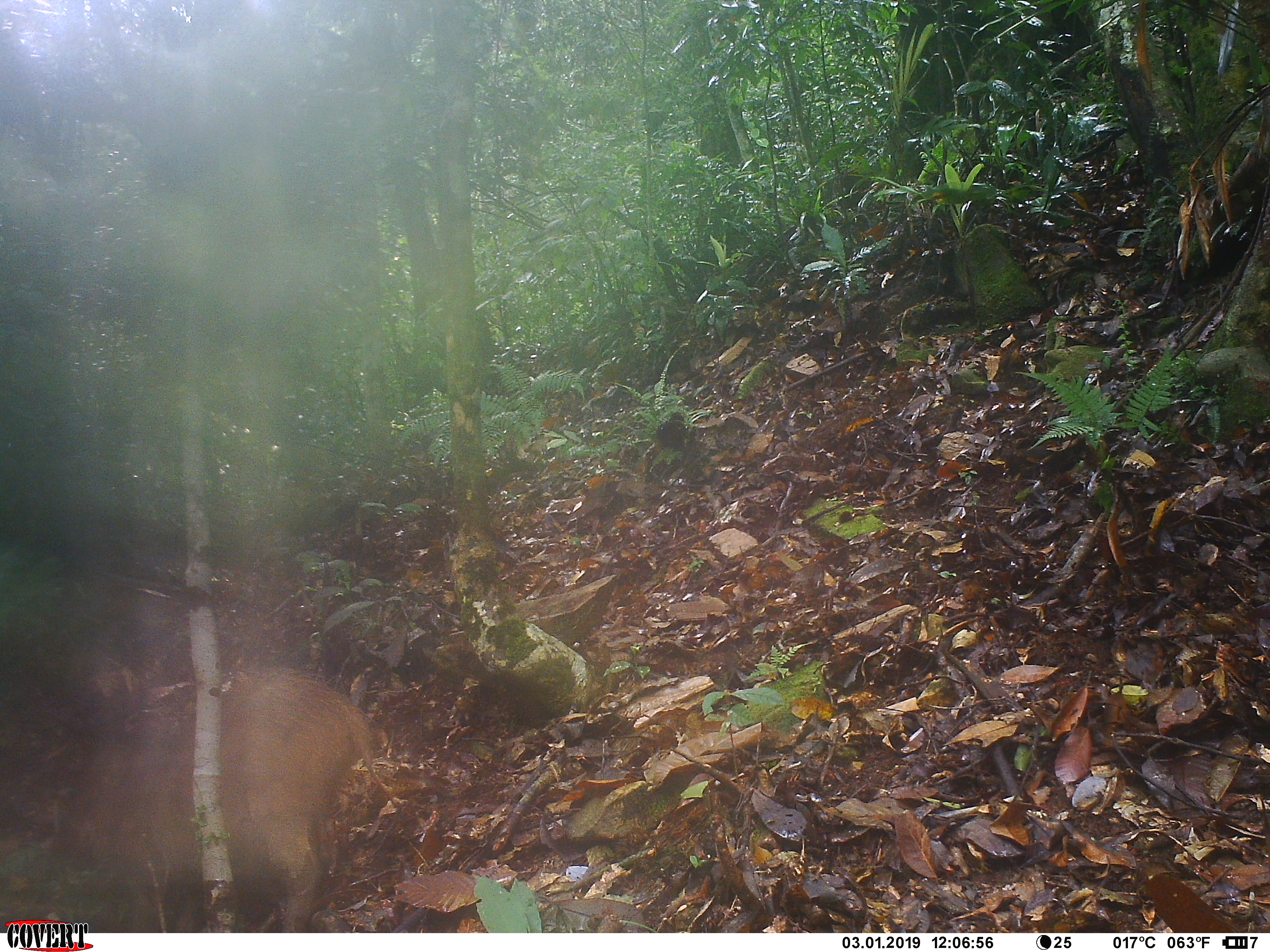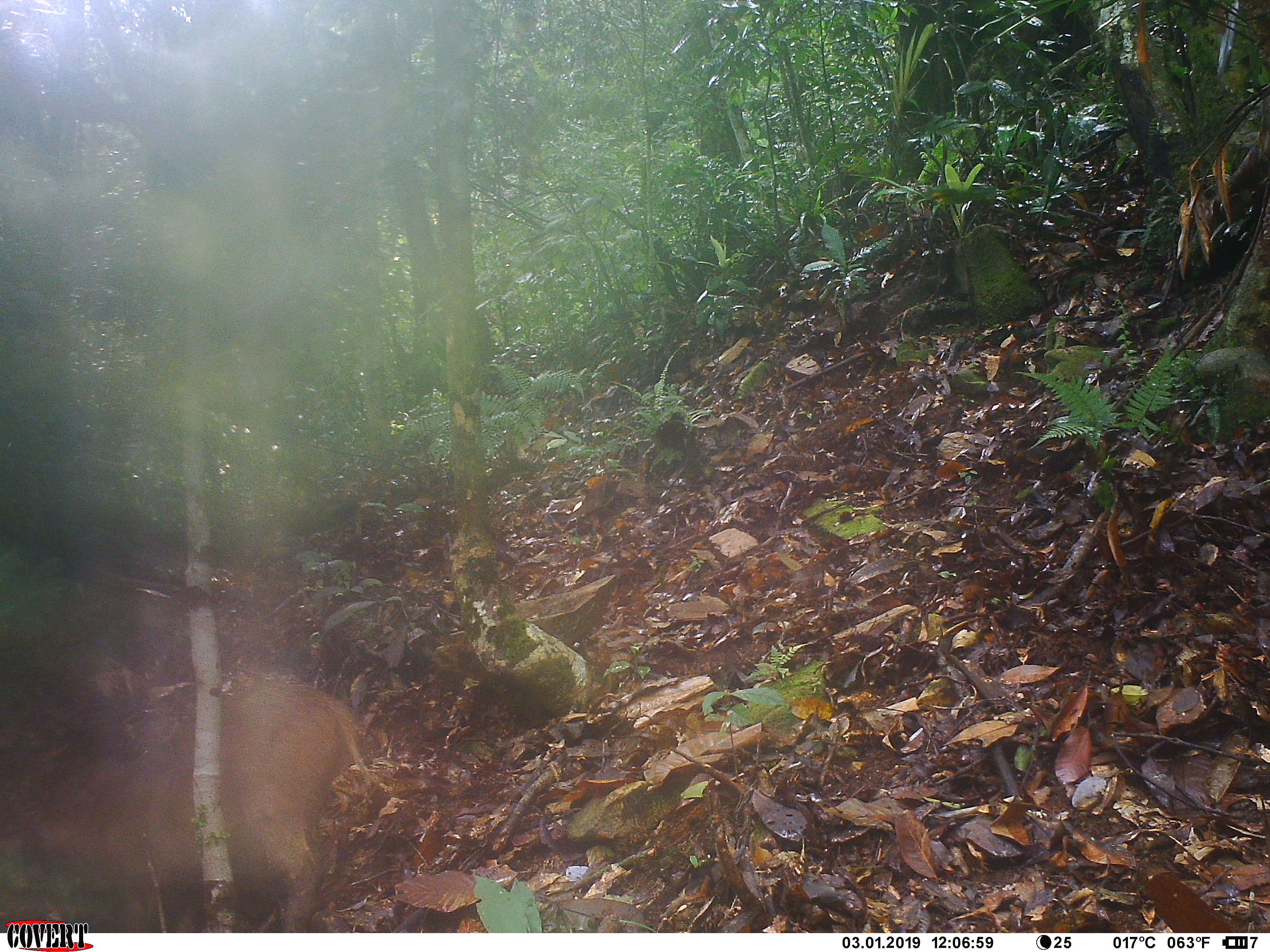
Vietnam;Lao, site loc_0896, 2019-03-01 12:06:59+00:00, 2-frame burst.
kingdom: Animalia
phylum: Chordata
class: Mammalia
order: Artiodactyla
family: Suidae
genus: Sus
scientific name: Sus scrofa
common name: eurasian wild pig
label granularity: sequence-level